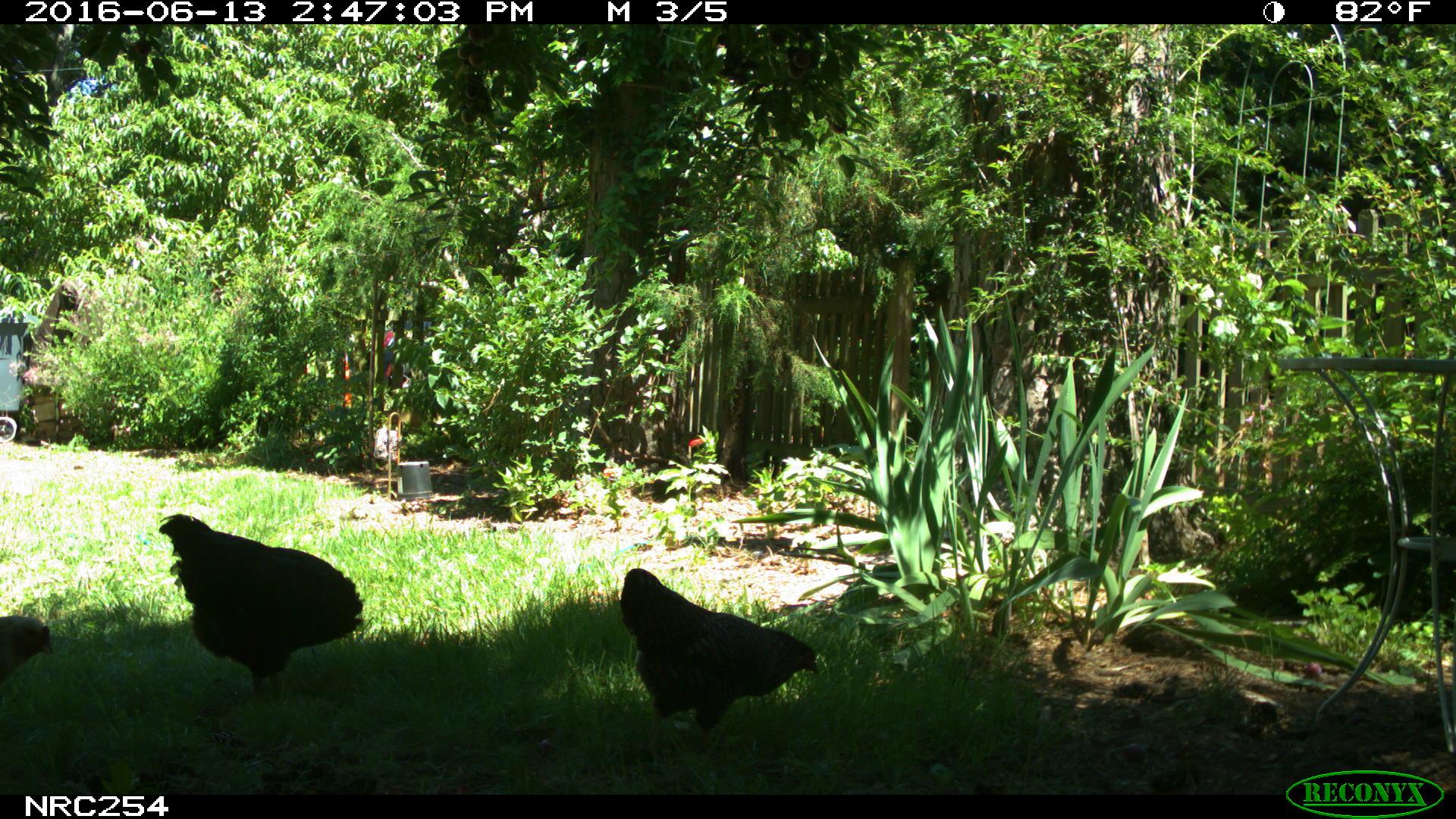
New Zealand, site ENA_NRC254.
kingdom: Animalia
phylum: Chordata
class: Aves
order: Galliformes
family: Phasianidae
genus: Gallus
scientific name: Gallus gallus domesticus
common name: chicken